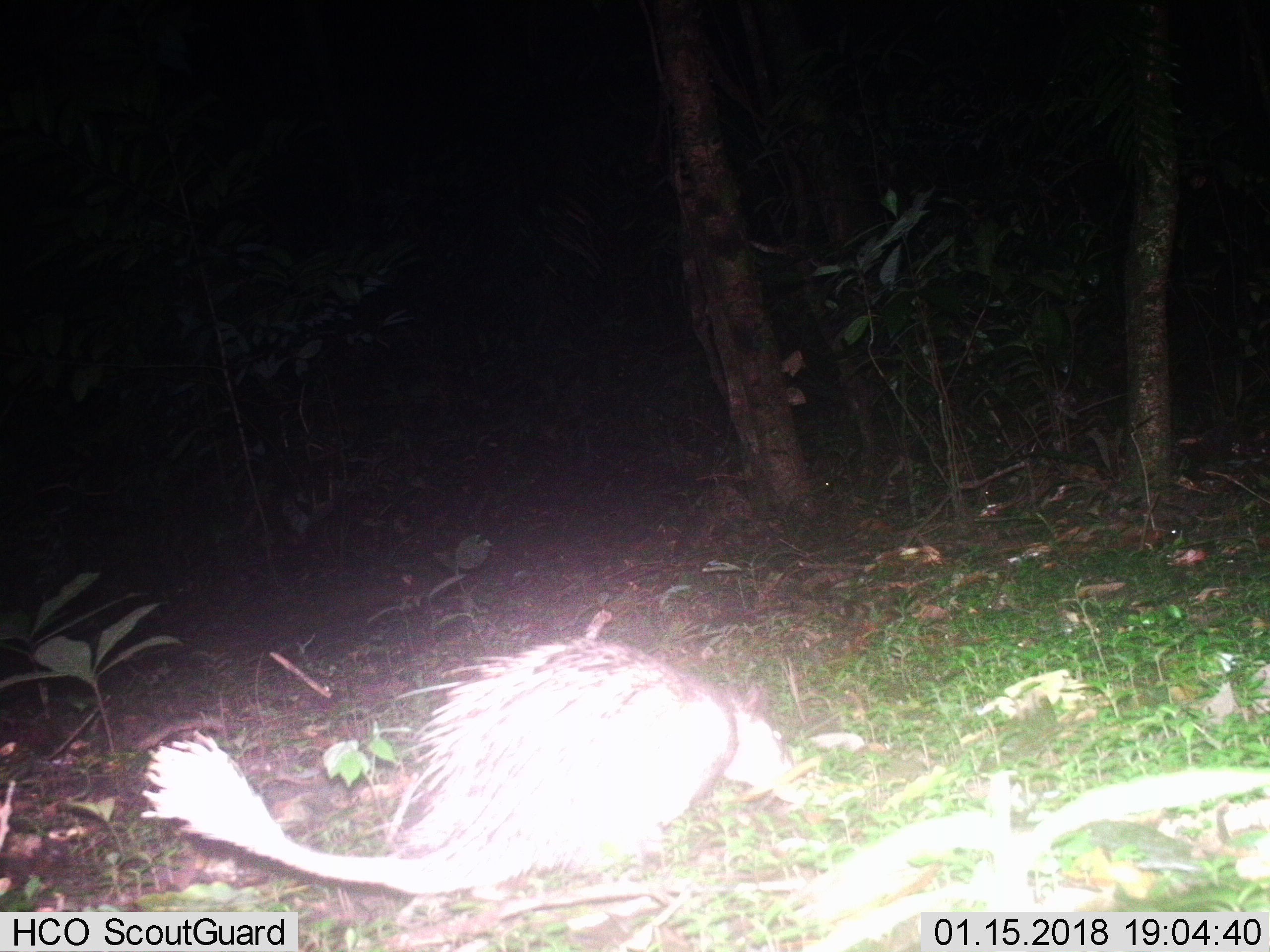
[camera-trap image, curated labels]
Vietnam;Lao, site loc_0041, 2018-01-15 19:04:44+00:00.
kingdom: Animalia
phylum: Chordata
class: Mammalia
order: Rodentia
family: Hystricidae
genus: Atherurus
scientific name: Atherurus macrourus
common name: asiatic brush-tailed porcupine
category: asiatic brush tailed porcupine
Asiatic brush tailed porcupine (asiatic brush-tailed porcupine) (Atherurus macrourus). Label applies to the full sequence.